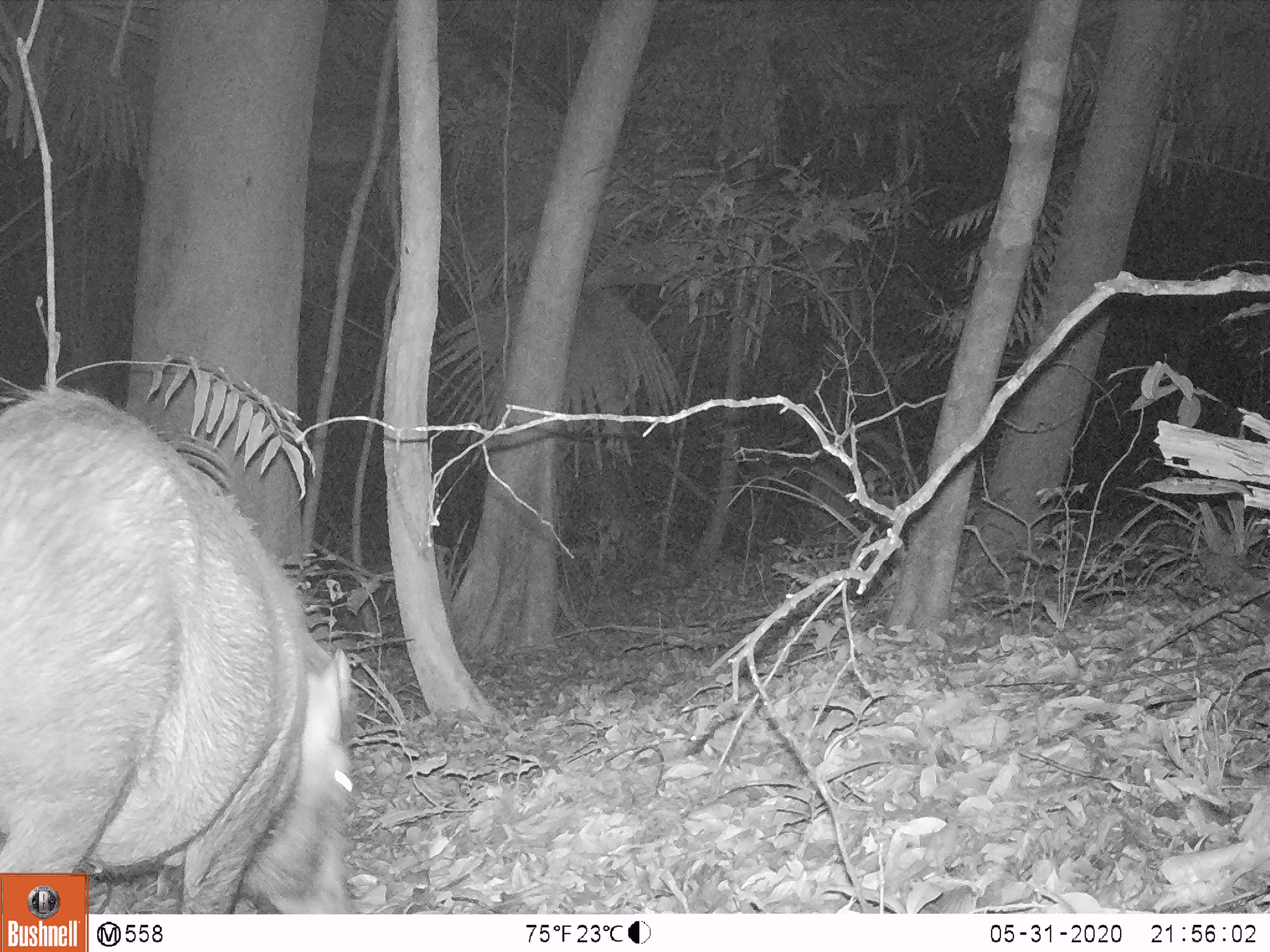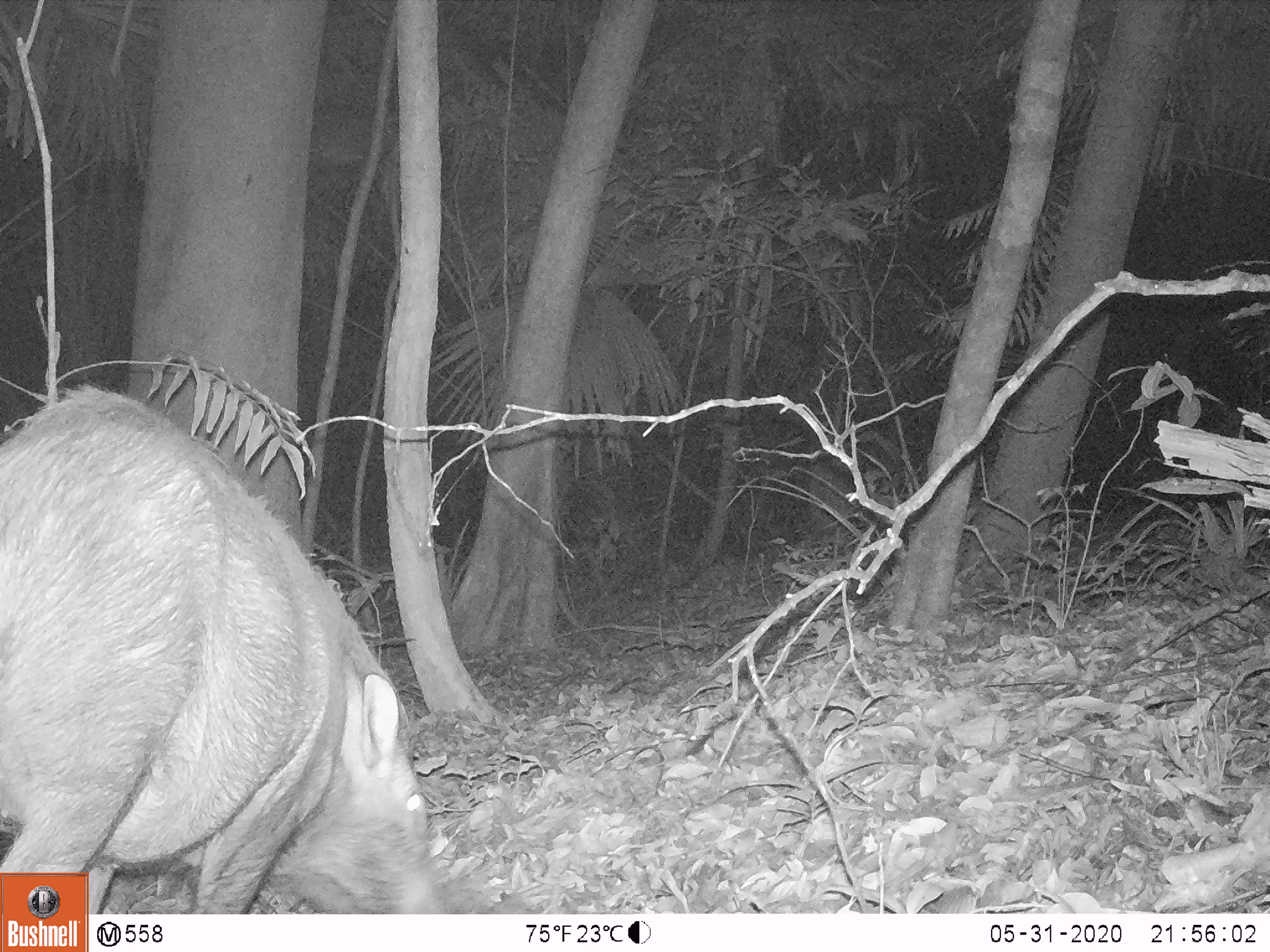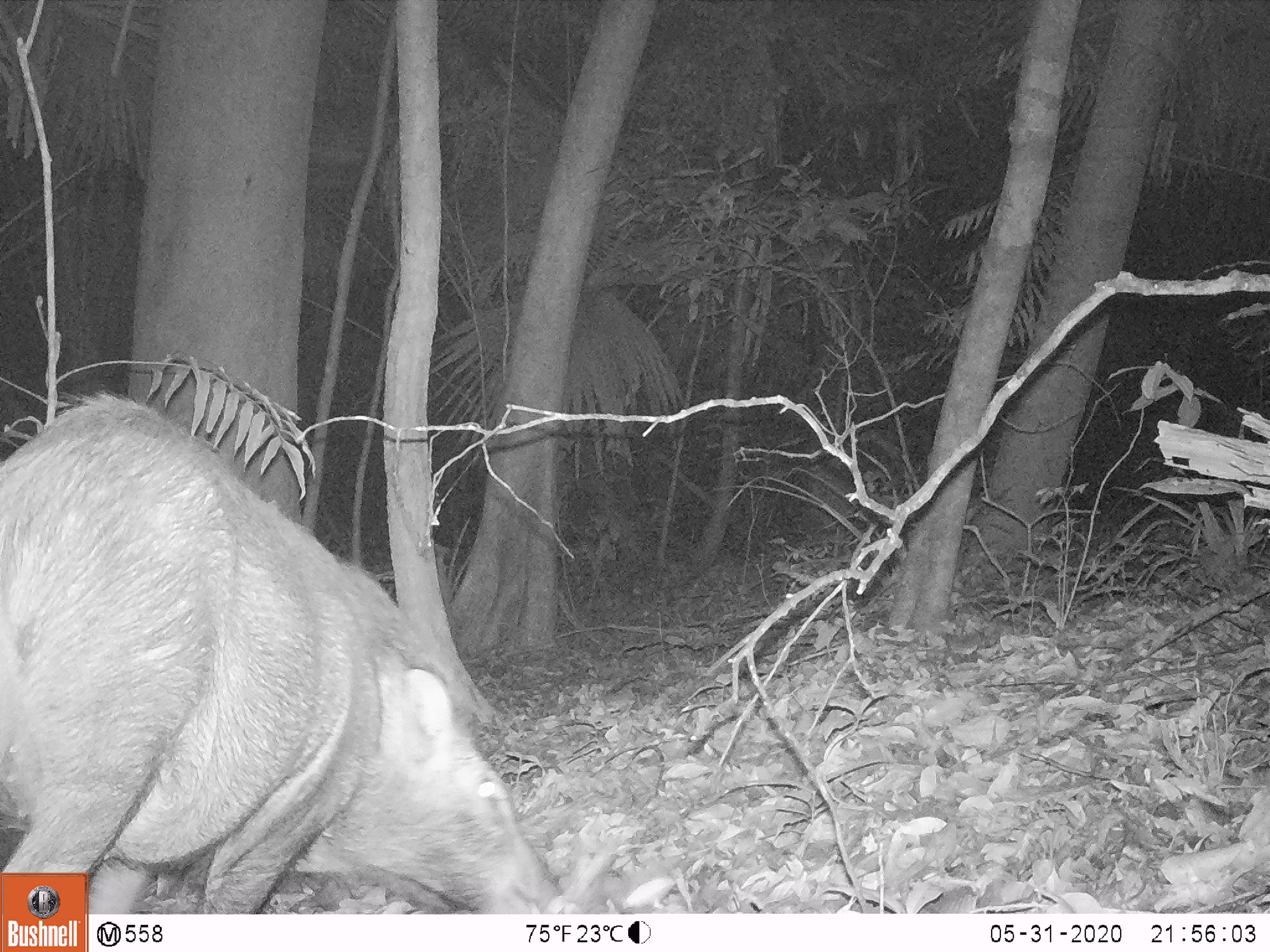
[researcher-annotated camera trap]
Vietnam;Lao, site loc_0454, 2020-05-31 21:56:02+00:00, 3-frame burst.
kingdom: Animalia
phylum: Chordata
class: Mammalia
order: Artiodactyla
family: Suidae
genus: Sus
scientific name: Sus scrofa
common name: eurasian wild pig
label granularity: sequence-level